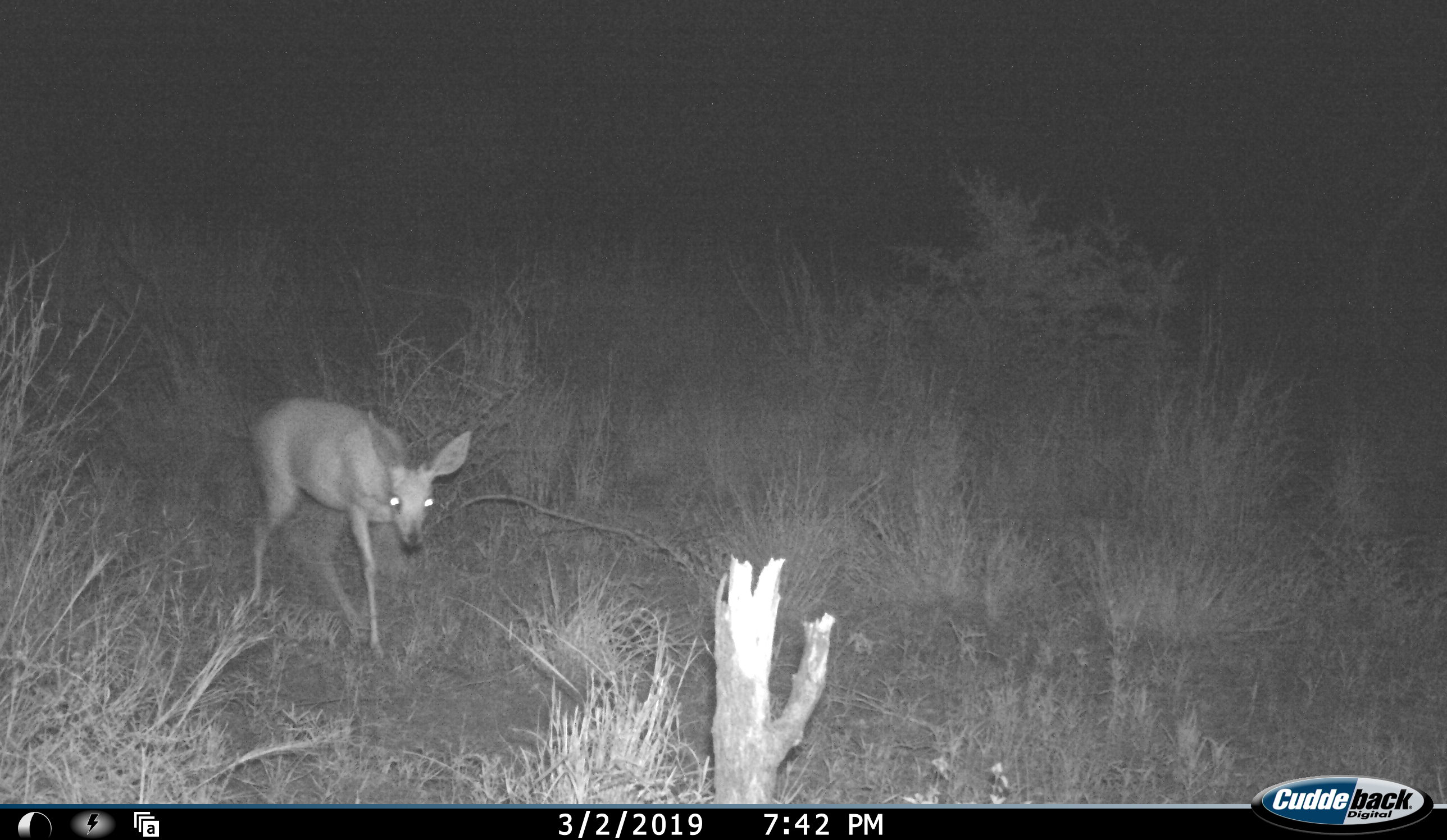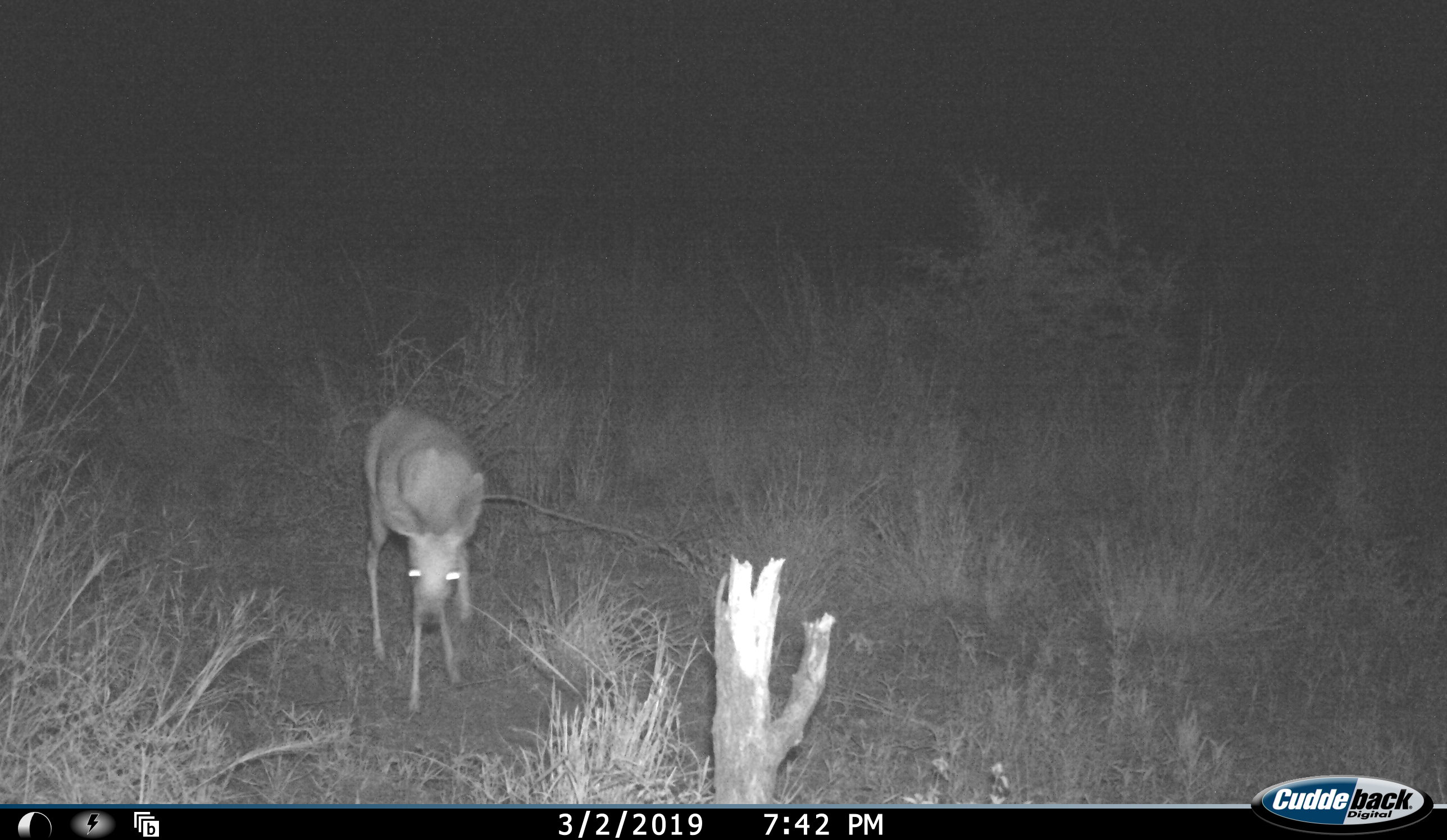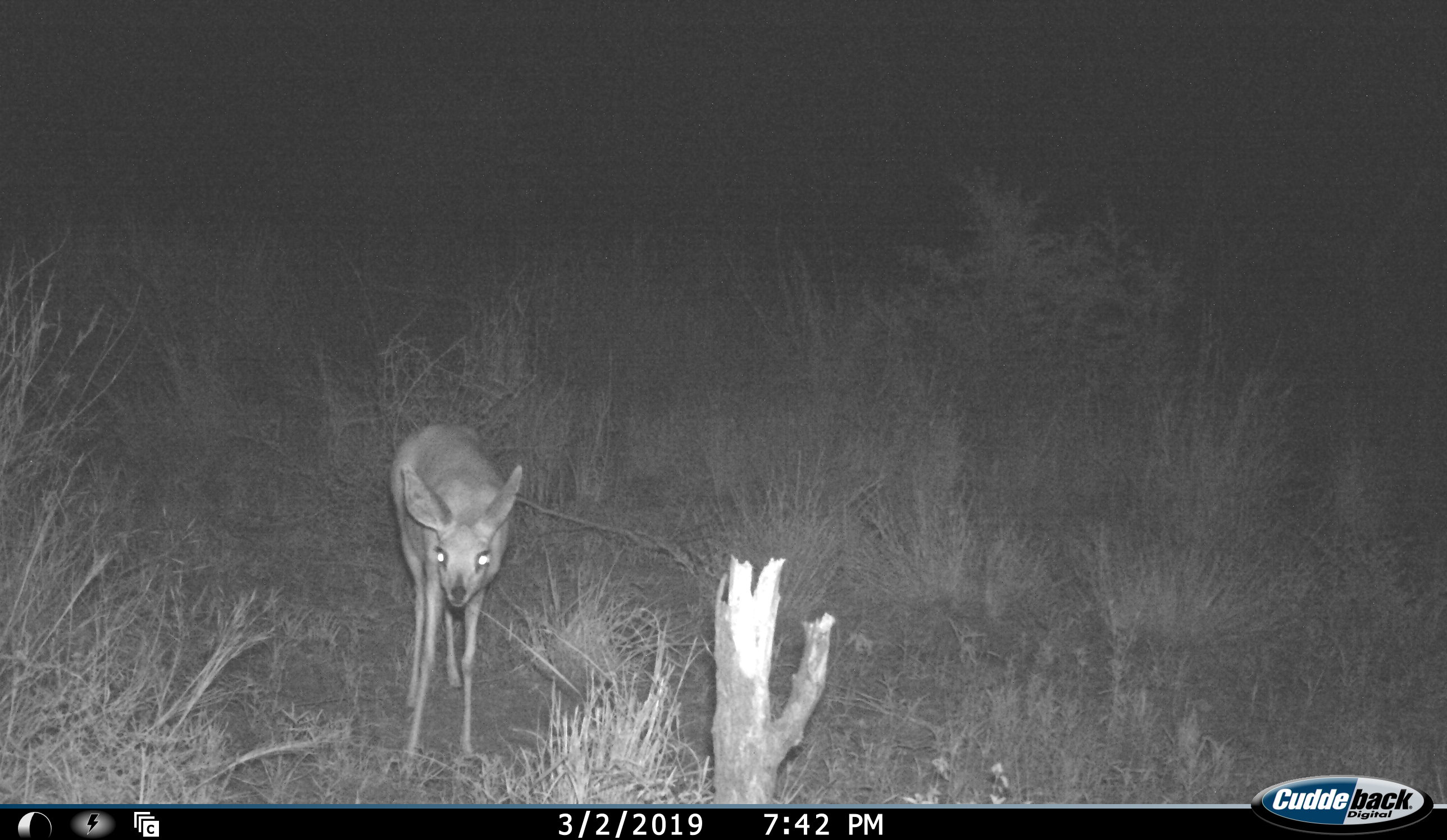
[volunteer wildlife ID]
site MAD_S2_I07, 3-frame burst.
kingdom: Animalia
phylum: Chordata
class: Mammalia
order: Artiodactyla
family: Bovidae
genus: Raphicerus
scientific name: Raphicerus campestris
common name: steenbok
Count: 1.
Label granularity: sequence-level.